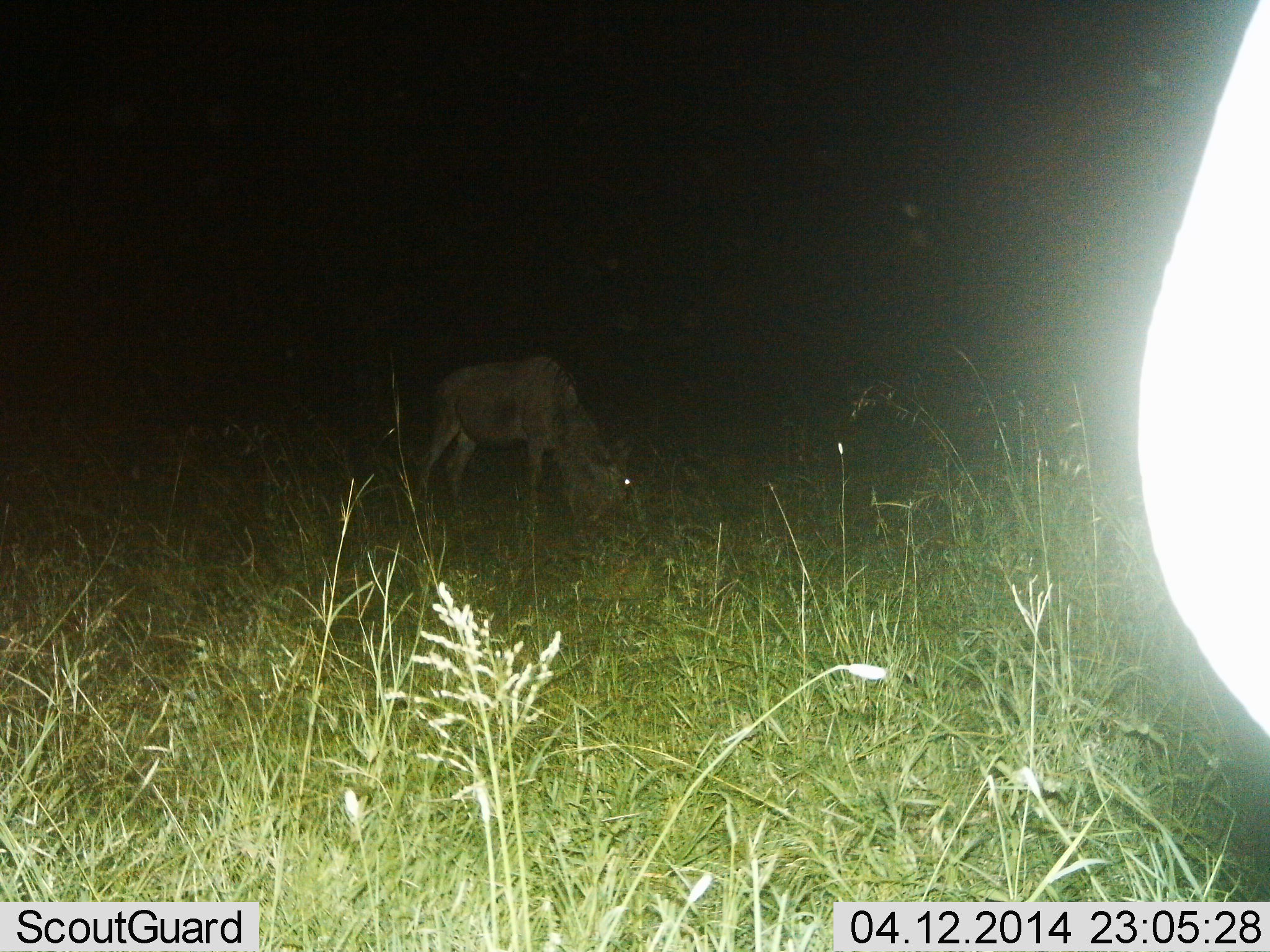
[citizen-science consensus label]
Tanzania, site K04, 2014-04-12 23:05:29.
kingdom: Animalia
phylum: Chordata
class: Mammalia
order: Artiodactyla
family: Bovidae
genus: Connochaetes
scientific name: Connochaetes taurinus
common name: blue wildebeest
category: wildebeest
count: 2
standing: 30%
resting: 0%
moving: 0%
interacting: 0%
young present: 0%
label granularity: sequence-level